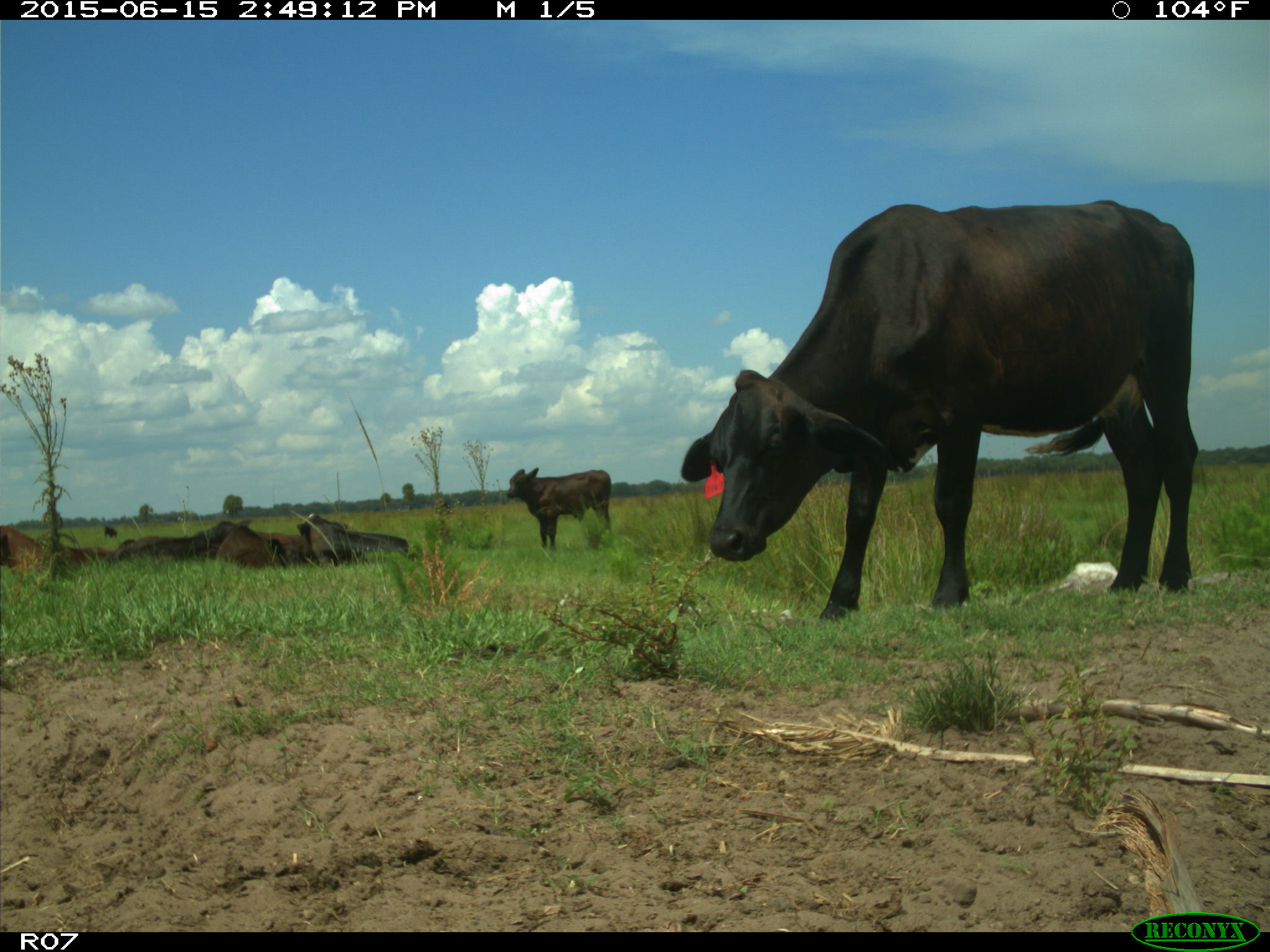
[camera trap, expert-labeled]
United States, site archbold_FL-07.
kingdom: Animalia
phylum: Chordata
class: Mammalia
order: Artiodactyla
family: Bovidae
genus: Bos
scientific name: Bos taurus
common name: domestic cow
Bos taurus (domestic cow).